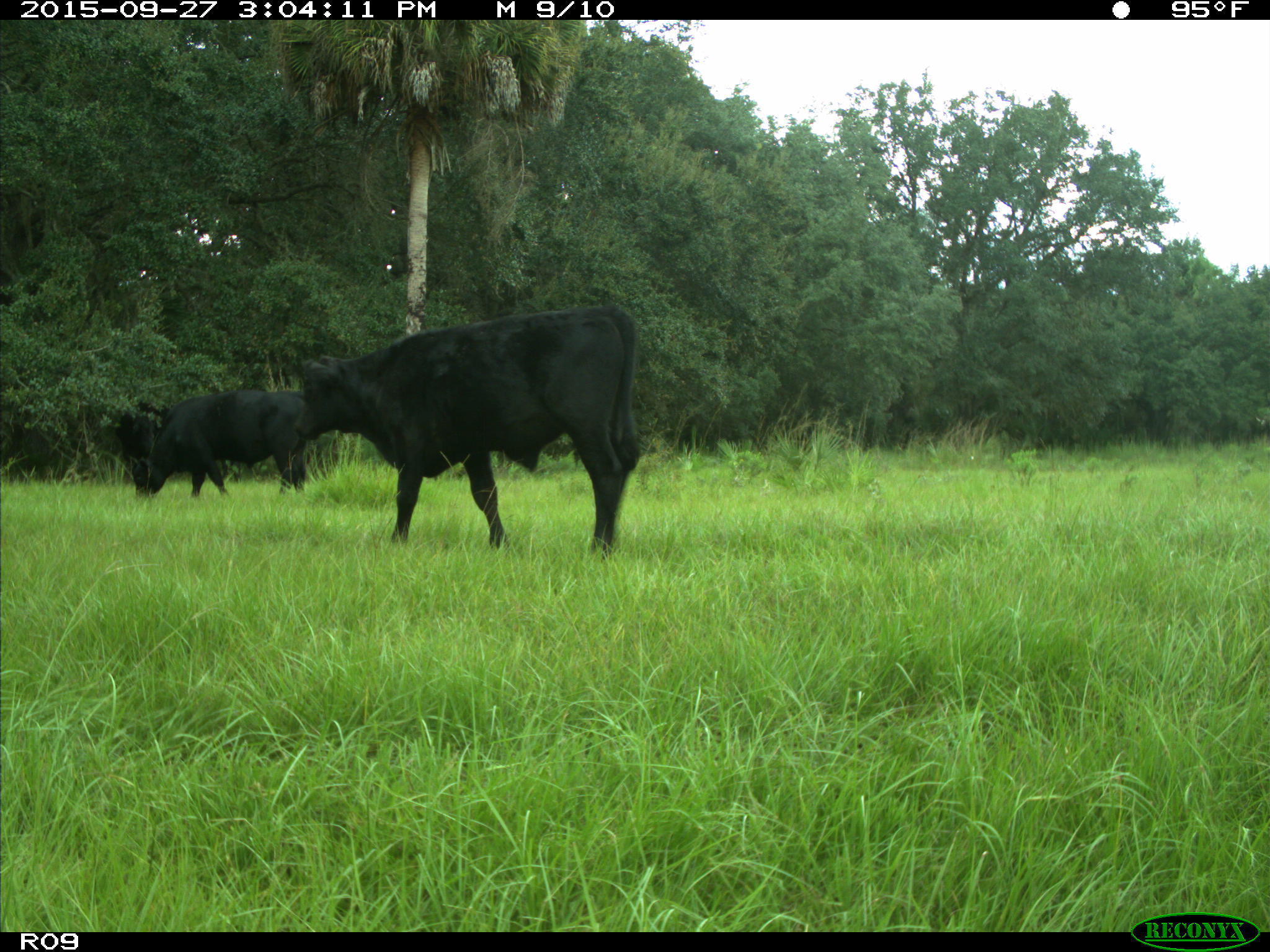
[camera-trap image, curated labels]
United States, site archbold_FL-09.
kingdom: Animalia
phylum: Chordata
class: Mammalia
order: Artiodactyla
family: Bovidae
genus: Bos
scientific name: Bos taurus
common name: domestic cow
Bos taurus (domestic cow).